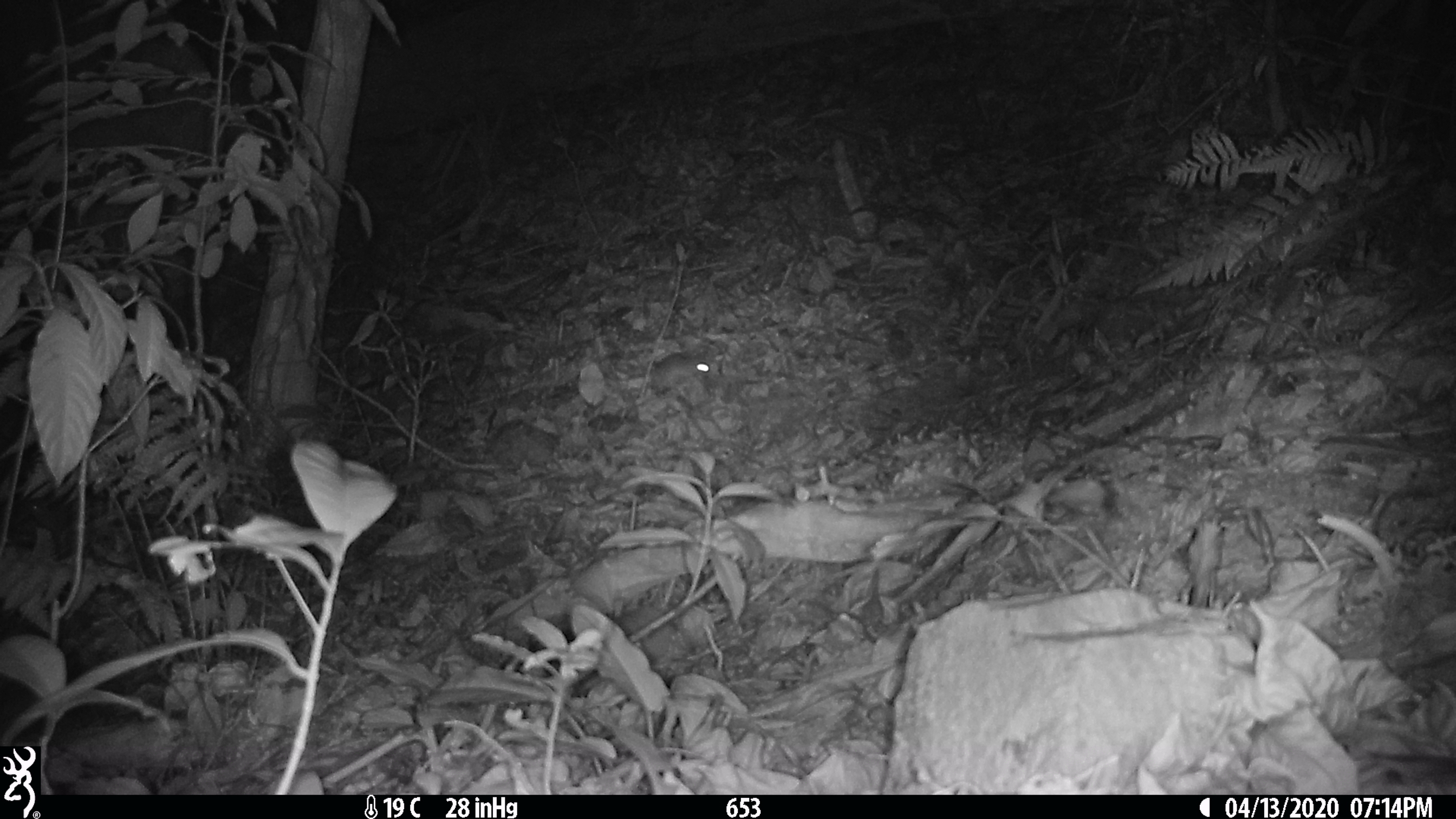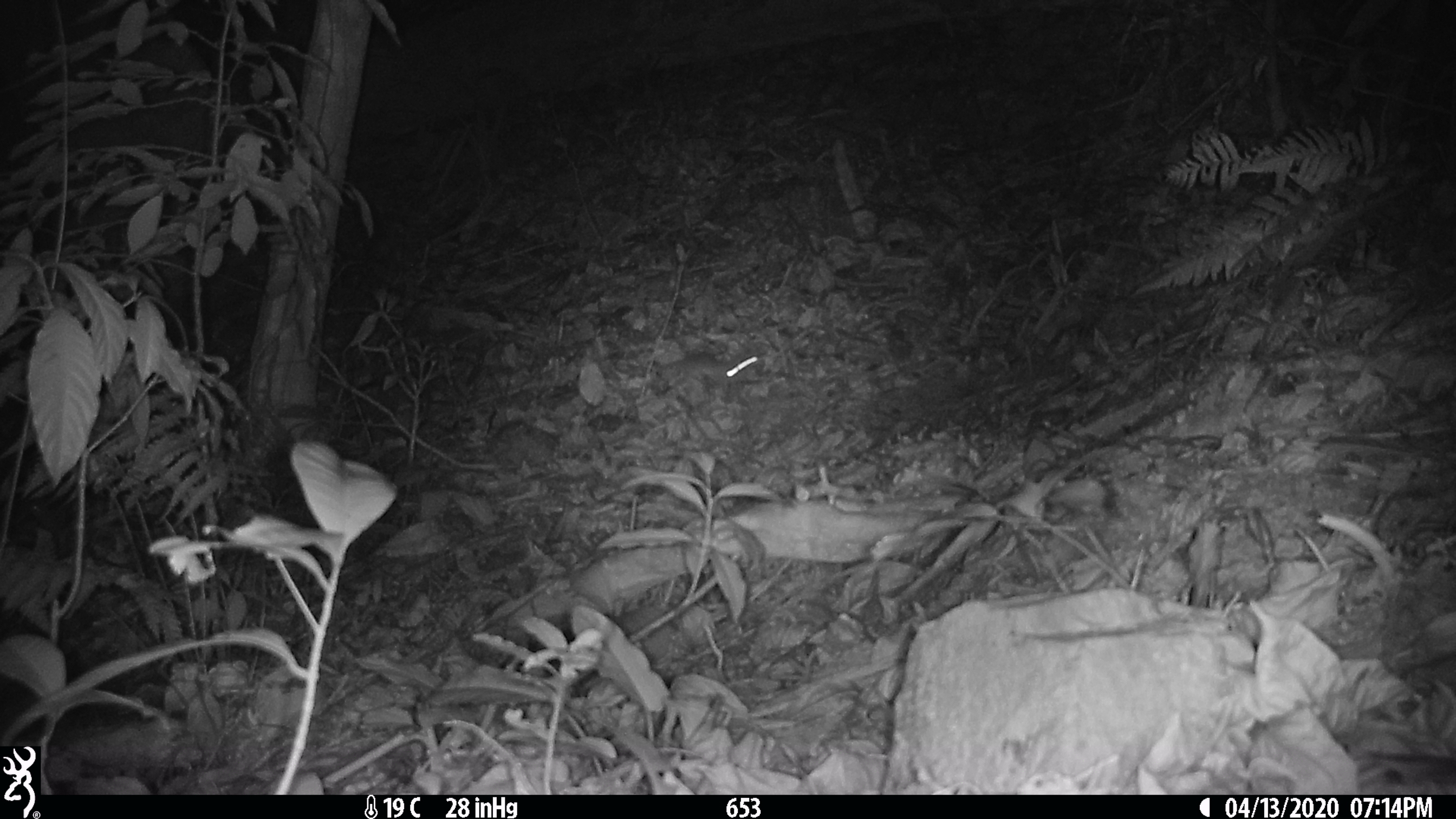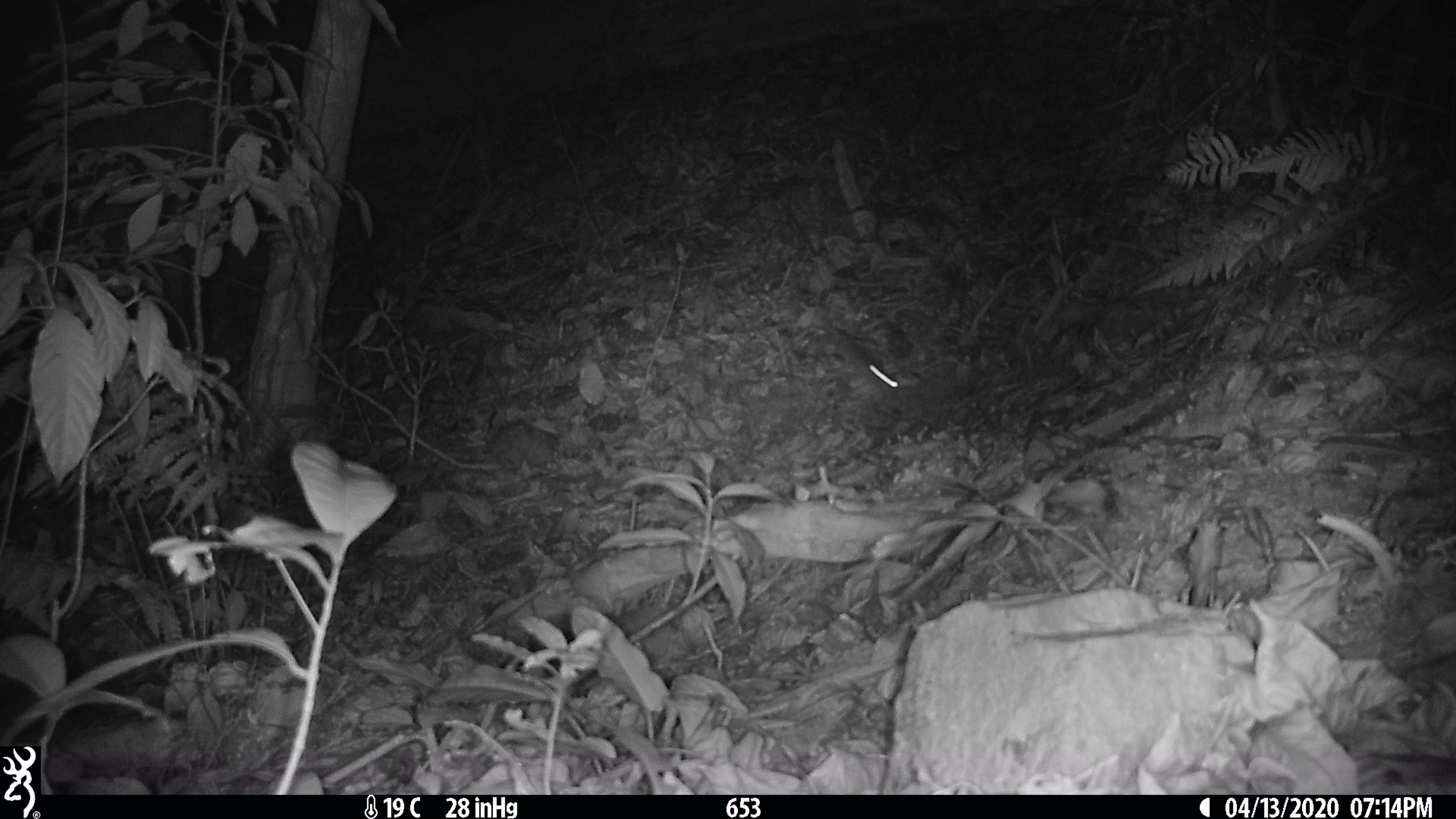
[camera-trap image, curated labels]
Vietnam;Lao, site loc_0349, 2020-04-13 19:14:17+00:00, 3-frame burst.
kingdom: Animalia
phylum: Chordata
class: Mammalia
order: Rodentia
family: Muridae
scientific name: Muridae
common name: old-world mice and rats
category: unidentified murid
Unidentified murid (old-world mice and rats) (Muridae). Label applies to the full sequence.